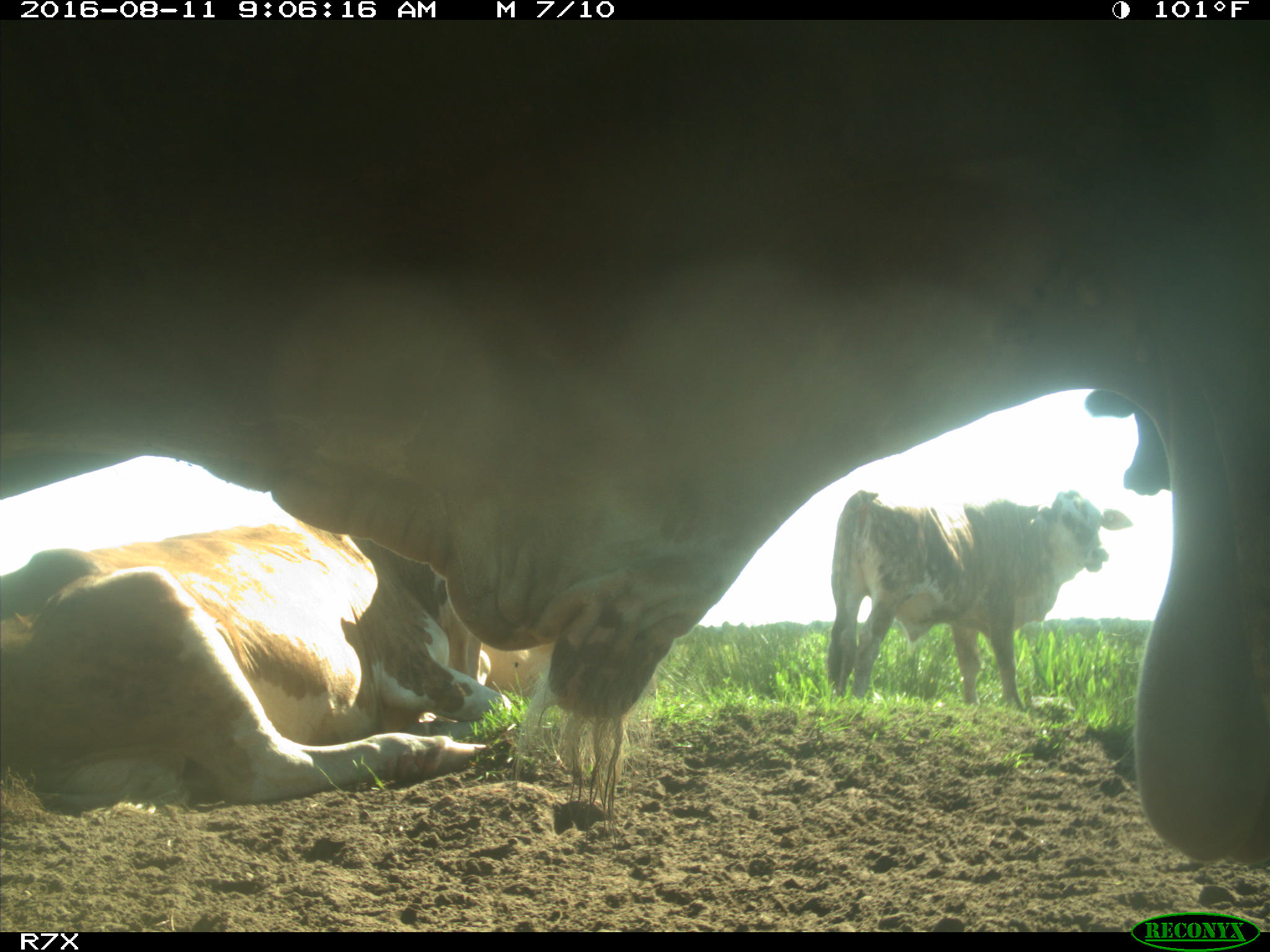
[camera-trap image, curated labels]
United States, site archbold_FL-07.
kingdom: Animalia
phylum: Chordata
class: Mammalia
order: Artiodactyla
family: Bovidae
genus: Bos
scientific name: Bos taurus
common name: domestic cow